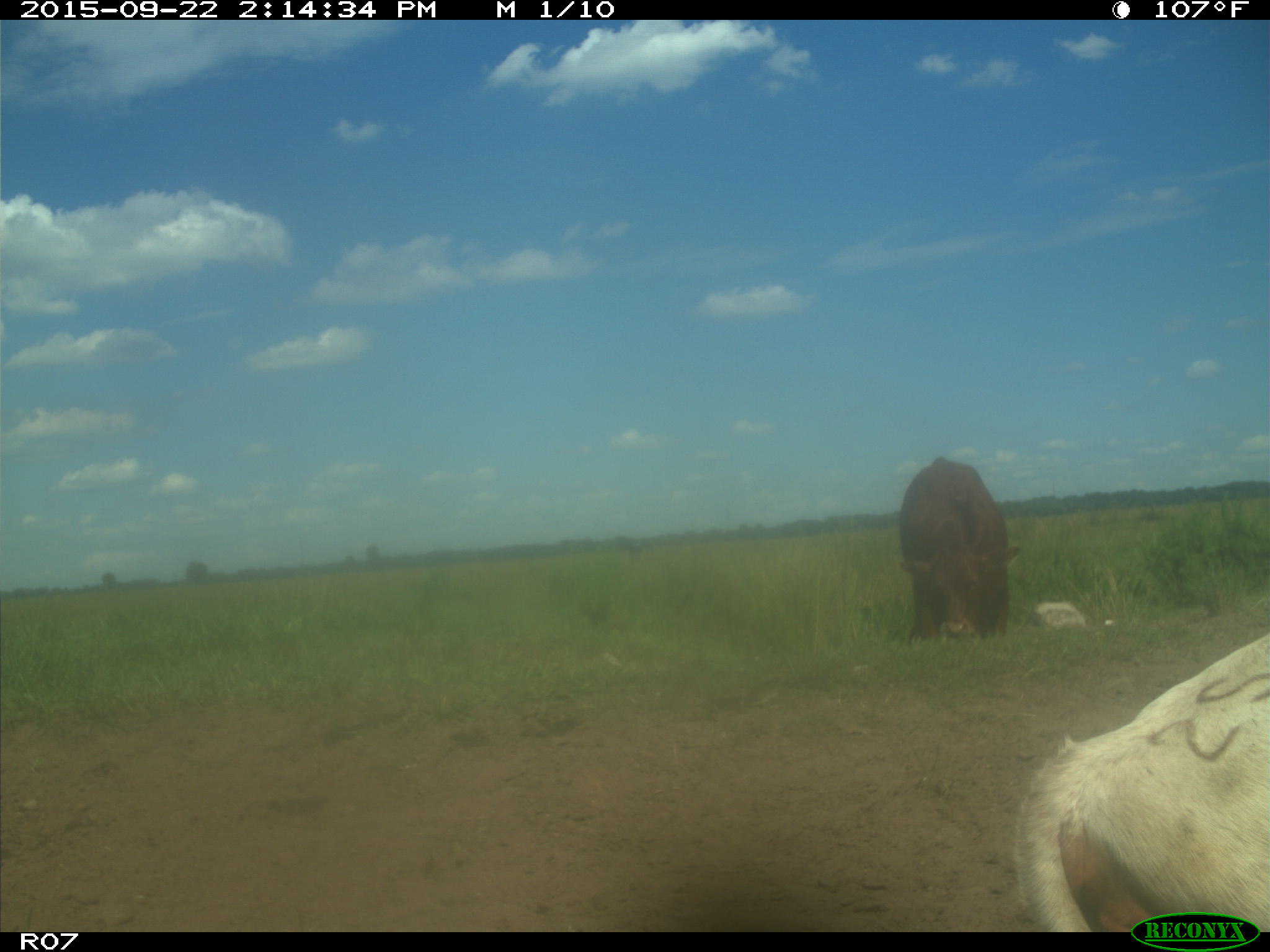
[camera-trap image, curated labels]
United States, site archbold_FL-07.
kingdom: Animalia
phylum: Chordata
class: Mammalia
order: Artiodactyla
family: Bovidae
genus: Bos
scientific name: Bos taurus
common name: domestic cow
Bos taurus (domestic cow).